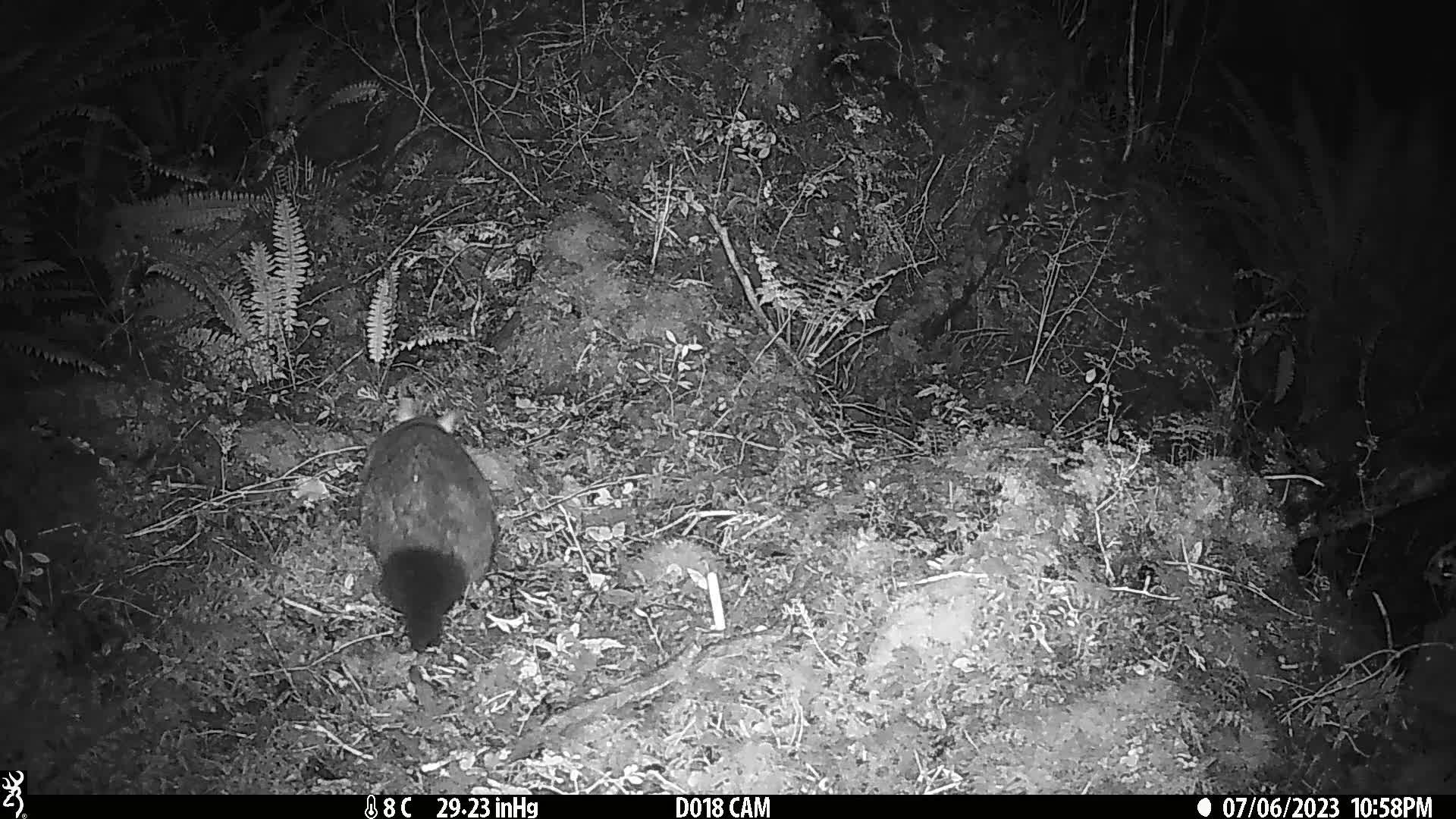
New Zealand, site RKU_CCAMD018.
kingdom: Animalia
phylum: Chordata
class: Mammalia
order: Diprotodontia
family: Phalangeridae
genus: Trichosurus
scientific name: Trichosurus vulpecula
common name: common brushtail possum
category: possum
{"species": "possum (common brushtail possum) (Trichosurus vulpecula)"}